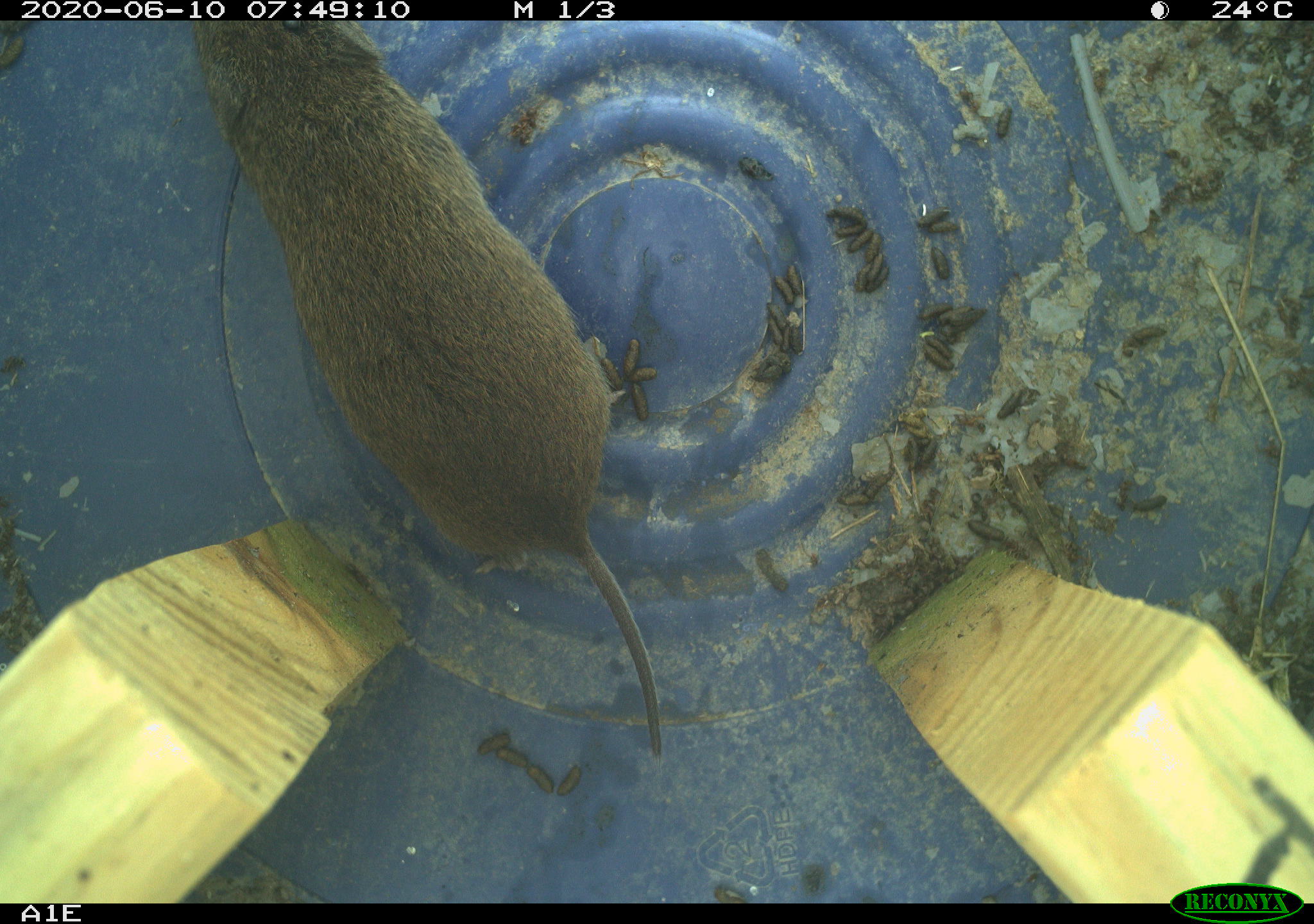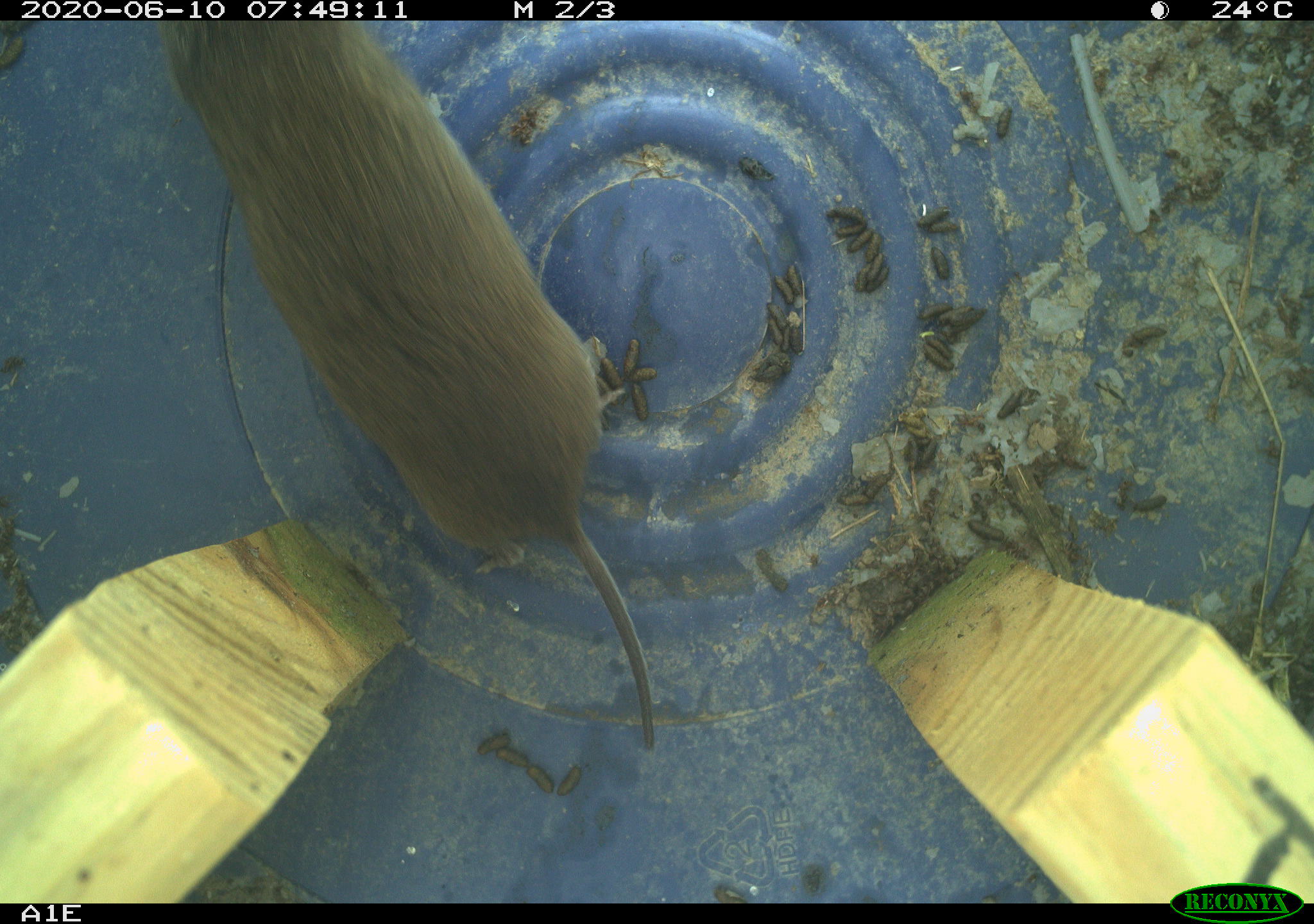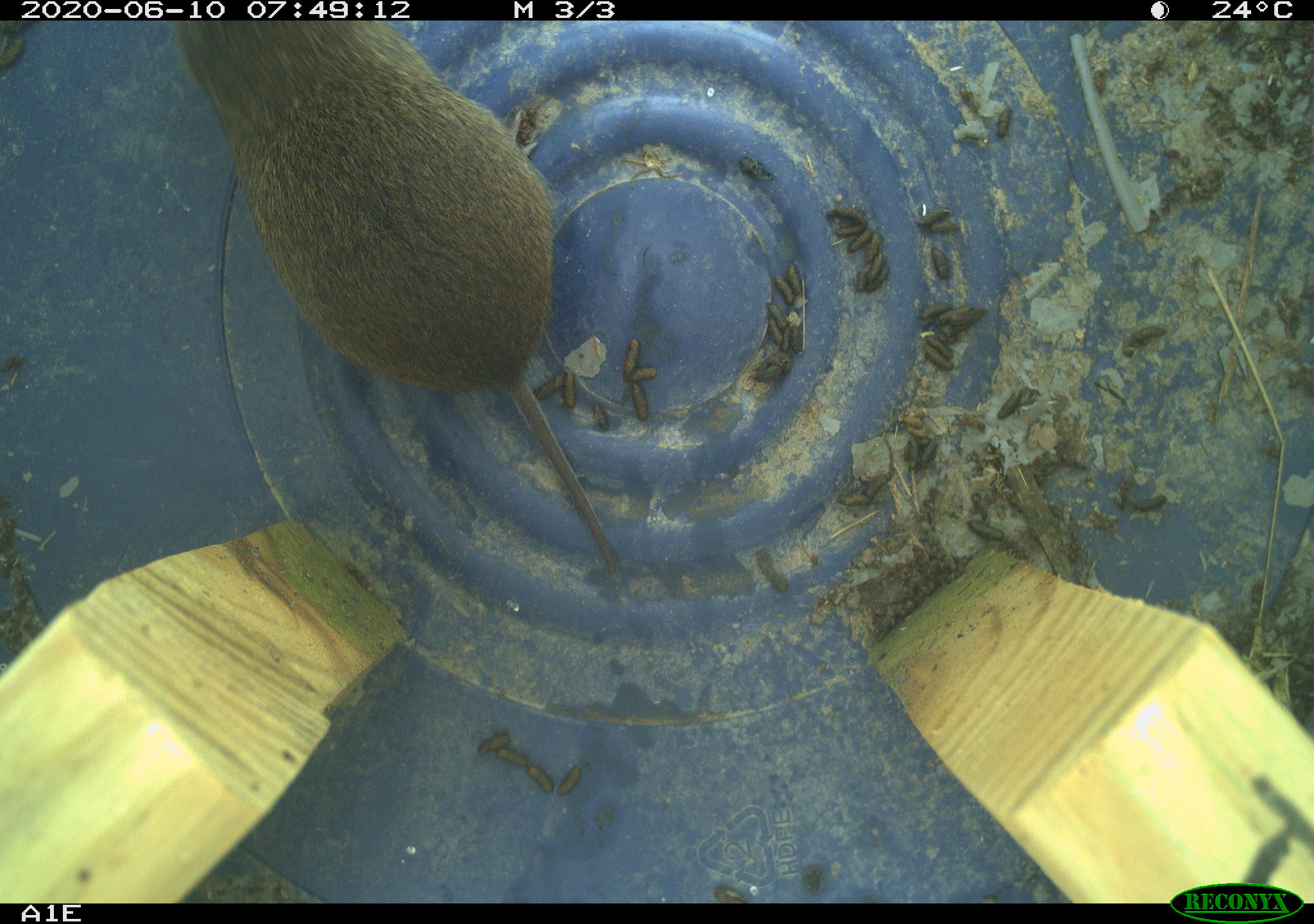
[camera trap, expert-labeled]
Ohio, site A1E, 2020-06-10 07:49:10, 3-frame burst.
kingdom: Animalia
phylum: Chordata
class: Mammalia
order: Rodentia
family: Cricetidae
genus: Microtus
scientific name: Microtus pennsylvanicus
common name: meadow vole